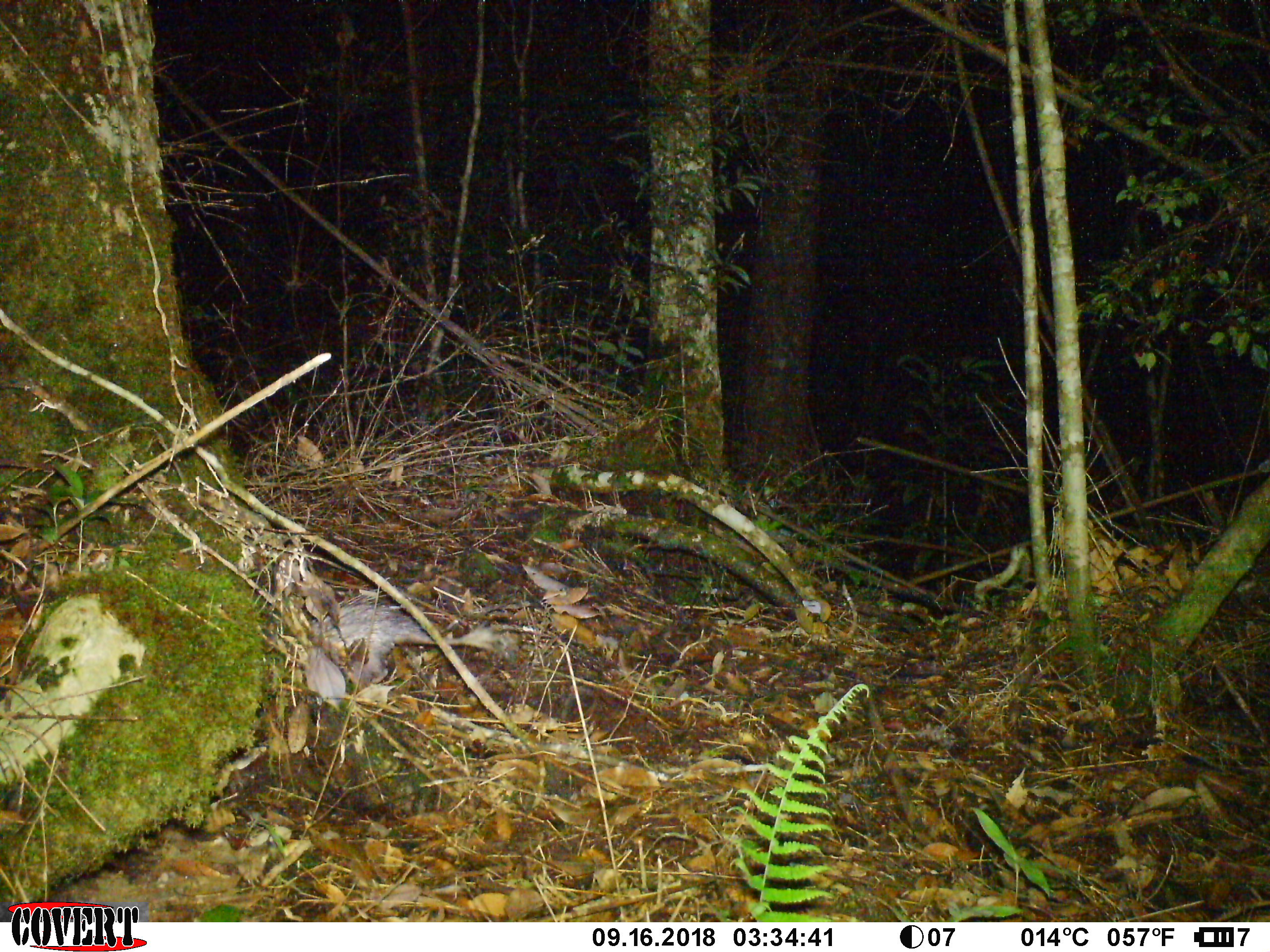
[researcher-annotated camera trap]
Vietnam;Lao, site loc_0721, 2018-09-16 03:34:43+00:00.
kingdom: Animalia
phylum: Chordata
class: Mammalia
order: Rodentia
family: Hystricidae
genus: Atherurus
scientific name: Atherurus macrourus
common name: asiatic brush-tailed porcupine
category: asiatic brush tailed porcupine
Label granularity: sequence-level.